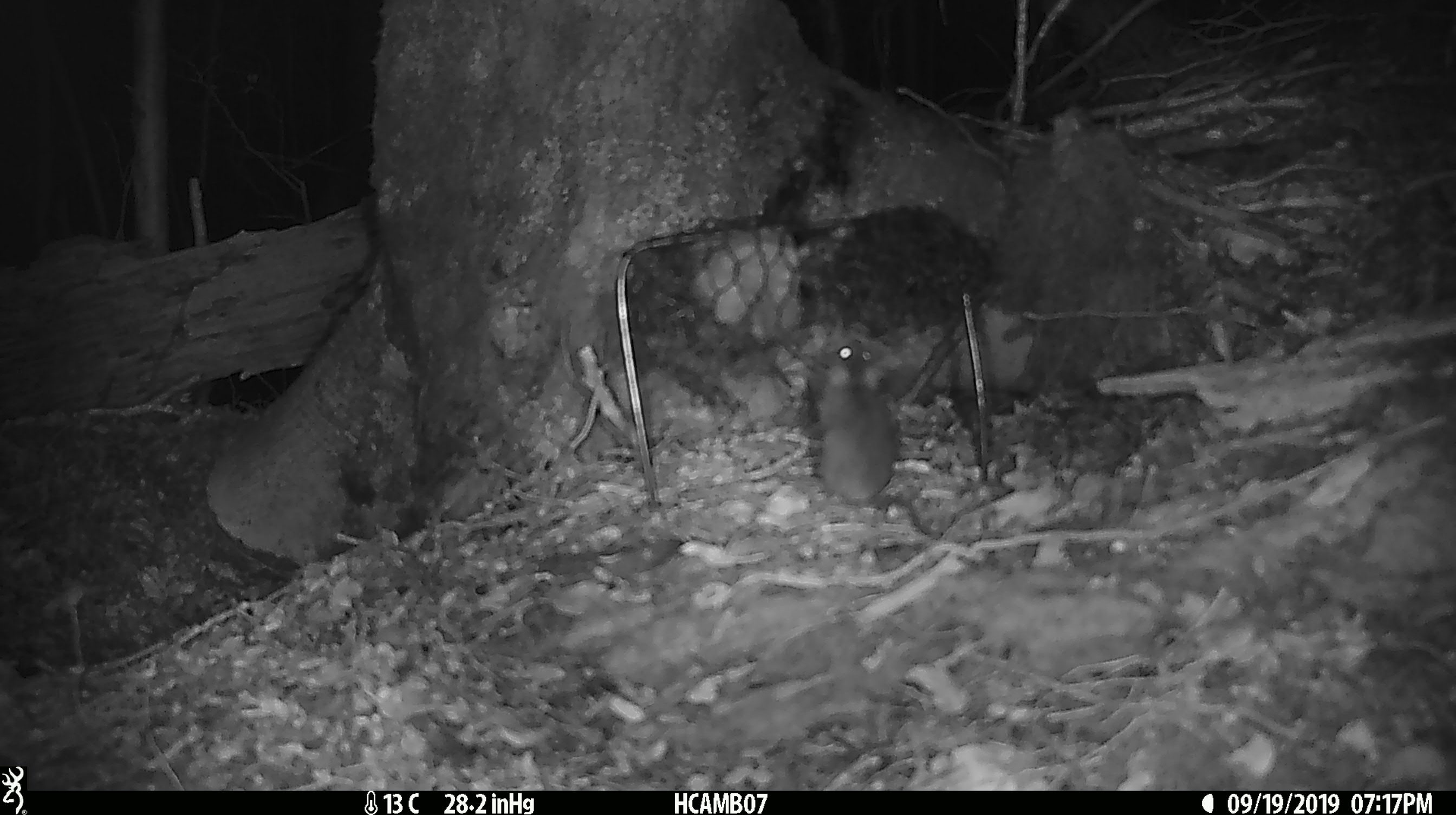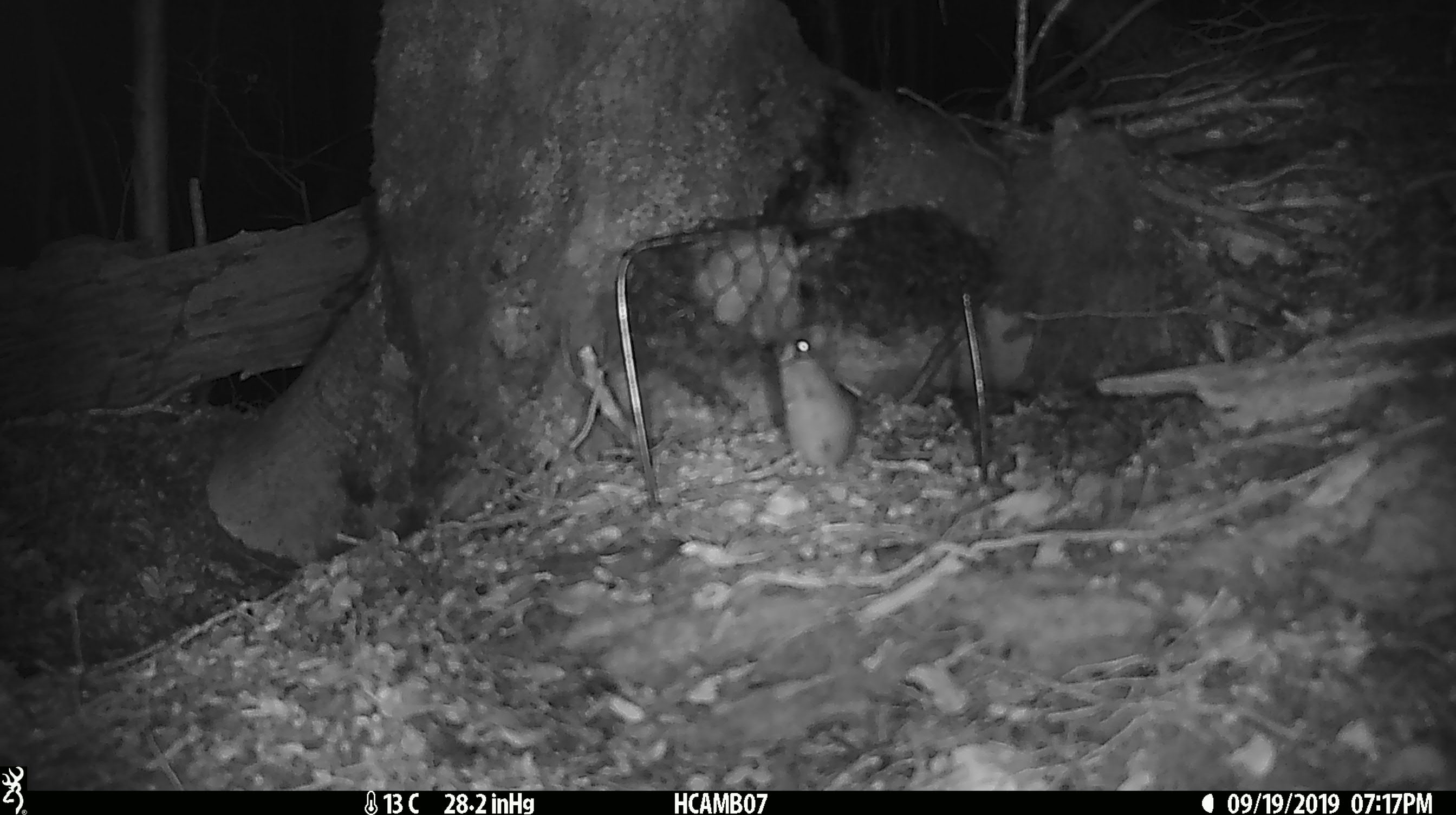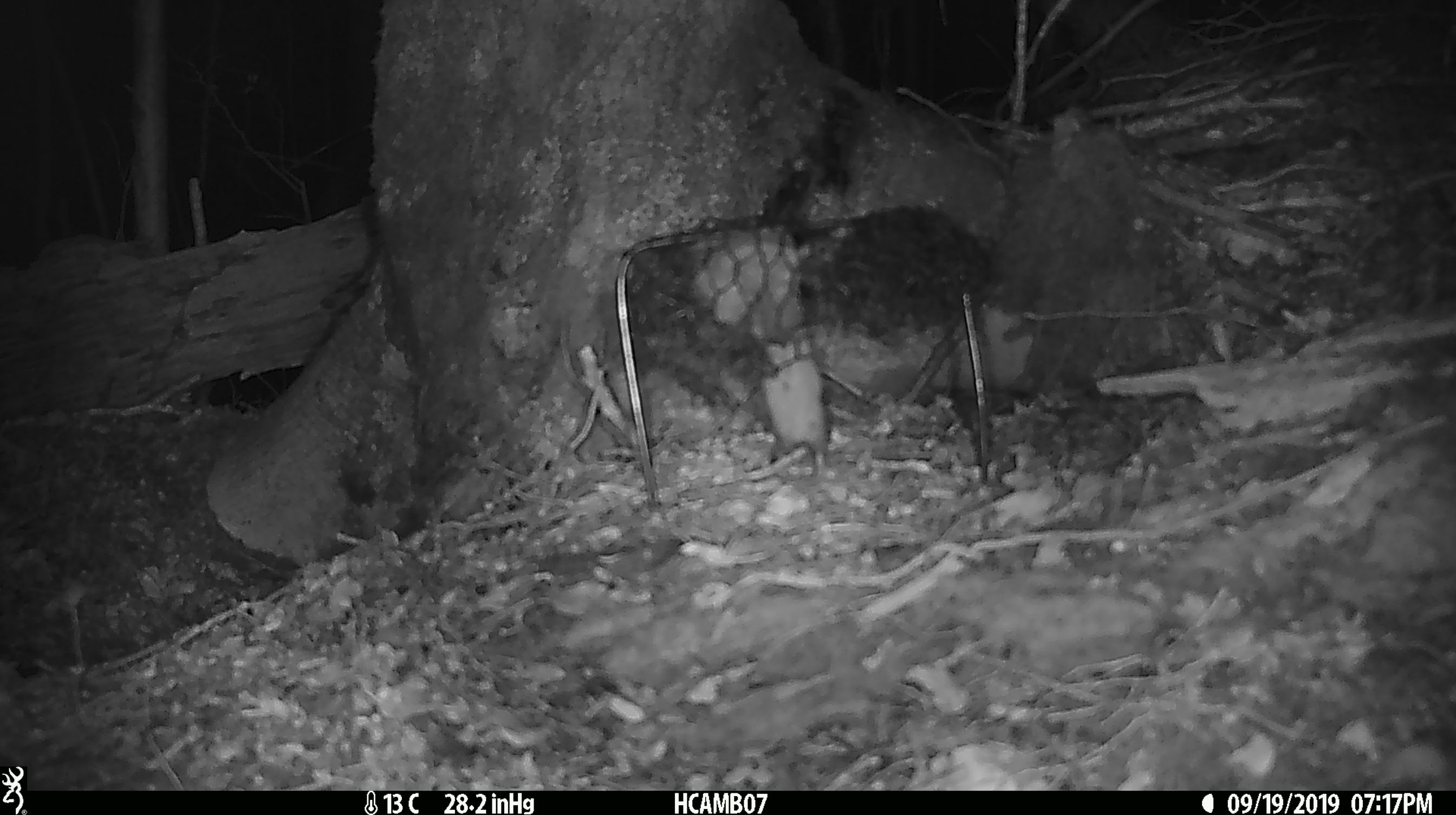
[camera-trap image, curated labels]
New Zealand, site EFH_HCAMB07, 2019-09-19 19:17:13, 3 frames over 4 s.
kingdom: Animalia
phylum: Chordata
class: Mammalia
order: Rodentia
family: Muridae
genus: Mus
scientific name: Mus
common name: mouse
Mouse (Mus).